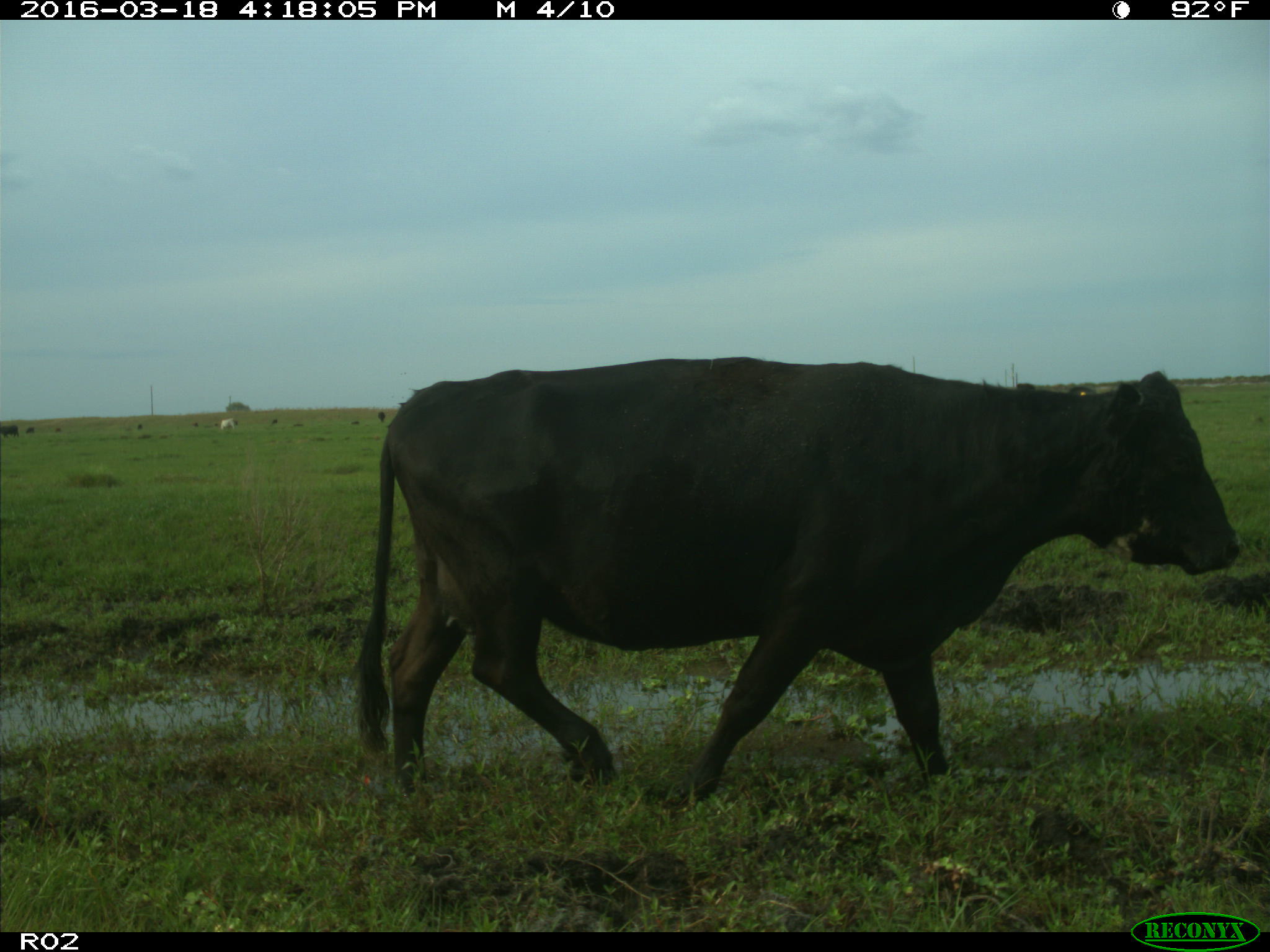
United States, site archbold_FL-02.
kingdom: Animalia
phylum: Chordata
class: Mammalia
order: Artiodactyla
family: Bovidae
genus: Bos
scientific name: Bos taurus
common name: domestic cow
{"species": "Bos taurus (domestic cow)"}